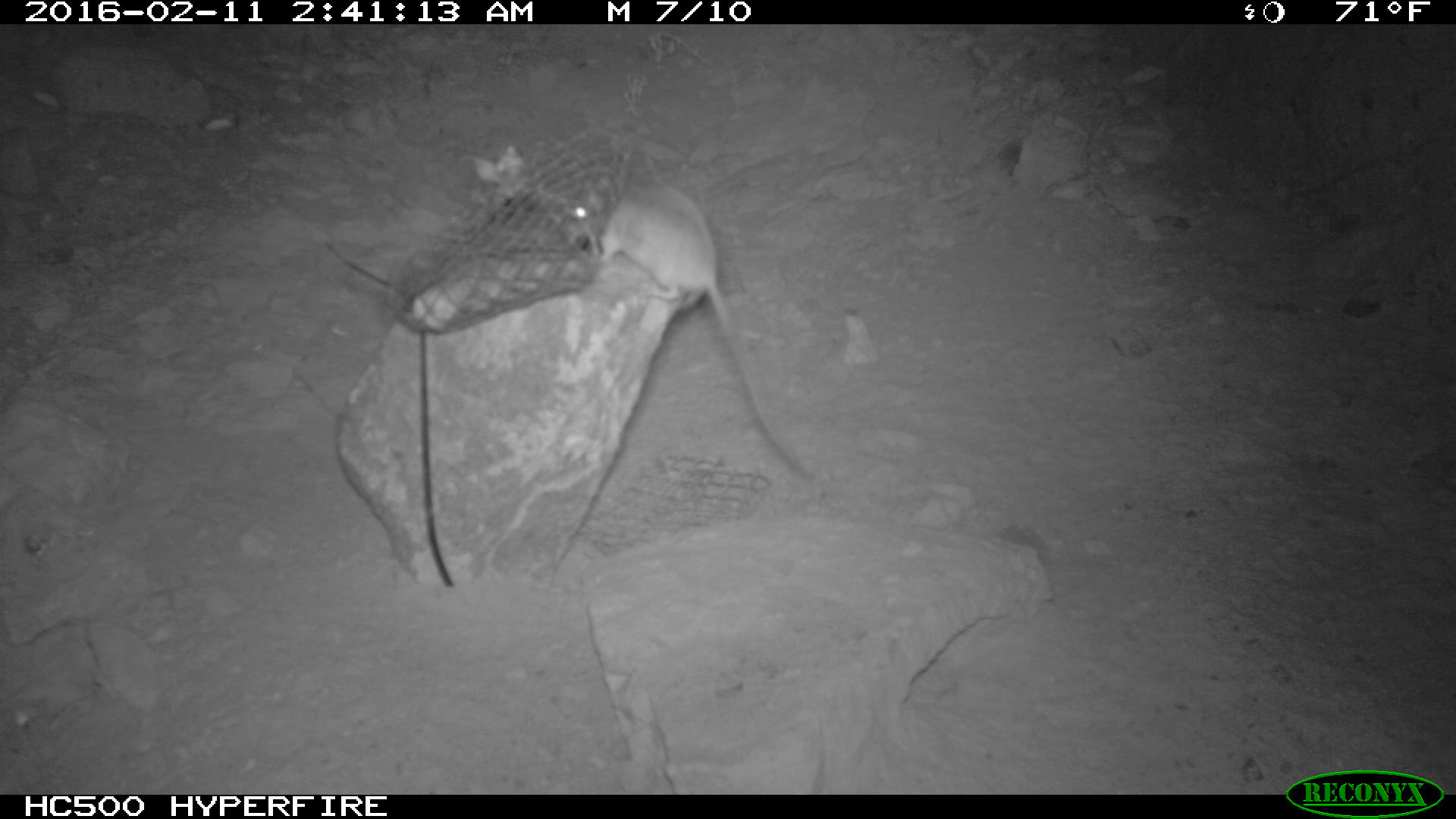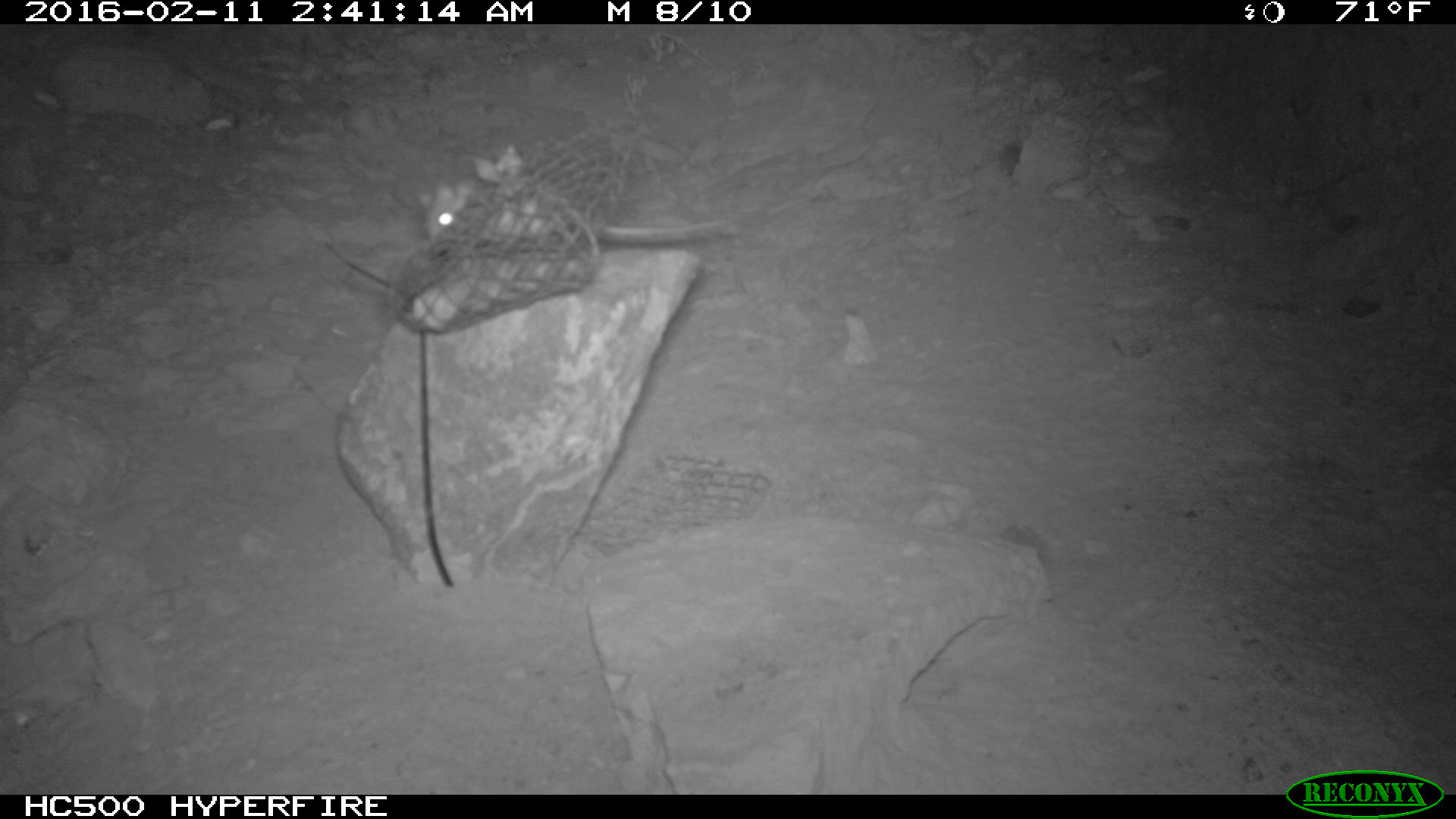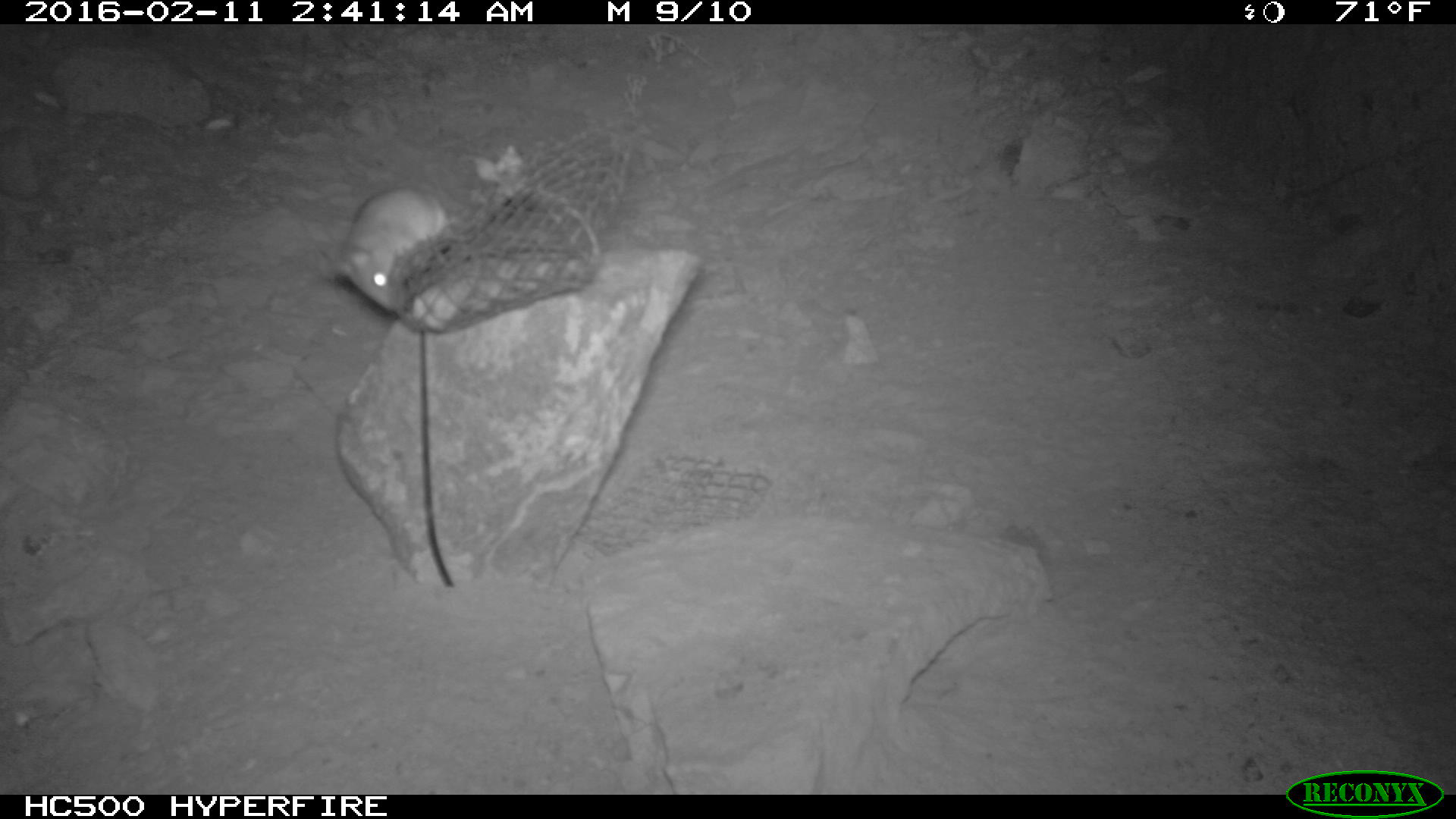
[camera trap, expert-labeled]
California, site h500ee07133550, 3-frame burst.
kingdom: Animalia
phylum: Chordata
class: Mammalia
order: Rodentia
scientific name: Rodentia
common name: rodent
Rodent (Rodentia).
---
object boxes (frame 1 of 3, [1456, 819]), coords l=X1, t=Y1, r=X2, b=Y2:
rodent: l=548, t=163, r=811, b=479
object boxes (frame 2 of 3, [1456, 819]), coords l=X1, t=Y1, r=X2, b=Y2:
rodent: l=415, t=174, r=733, b=257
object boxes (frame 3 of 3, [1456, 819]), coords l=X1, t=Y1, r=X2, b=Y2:
rodent: l=315, t=186, r=447, b=318